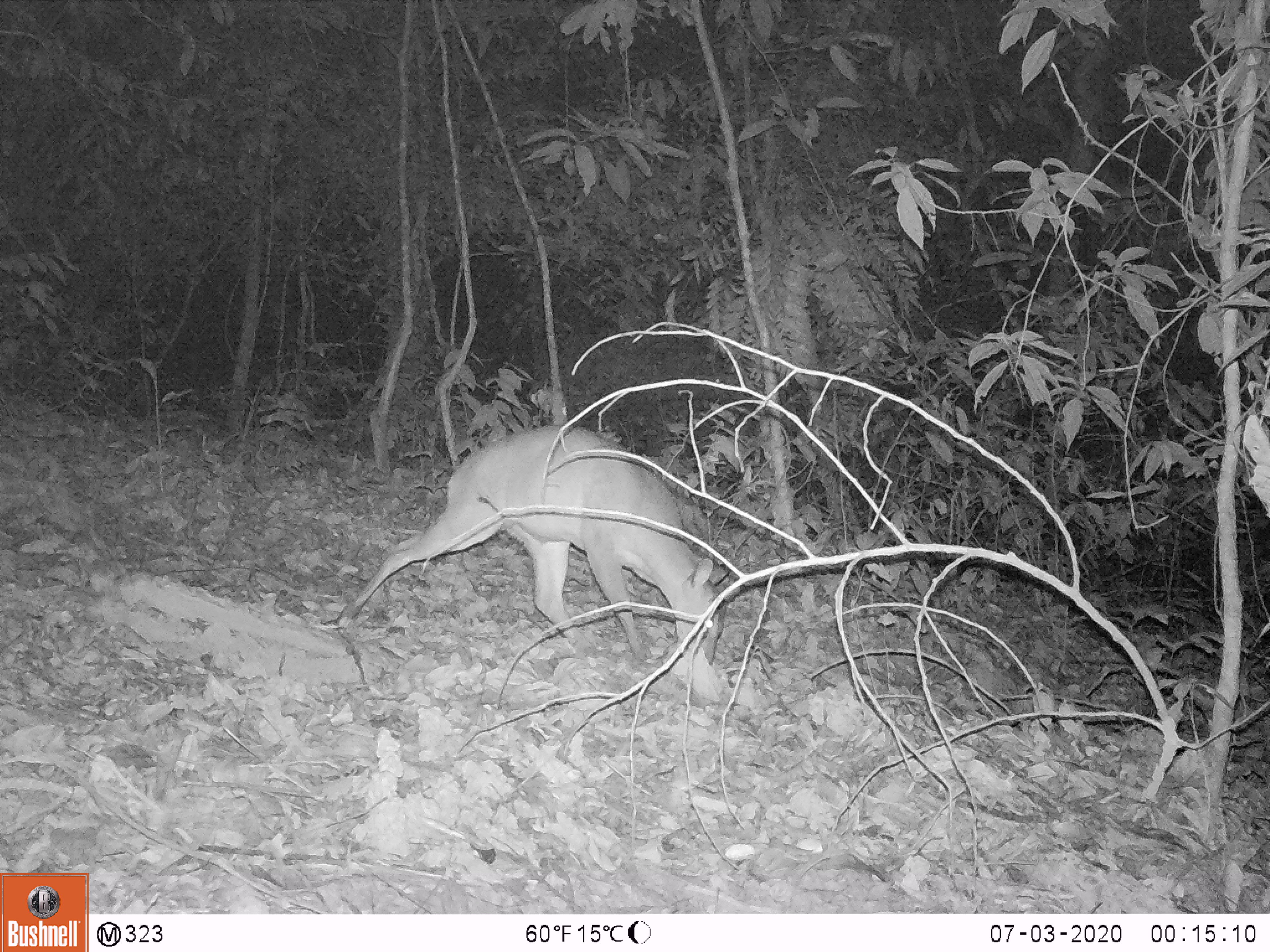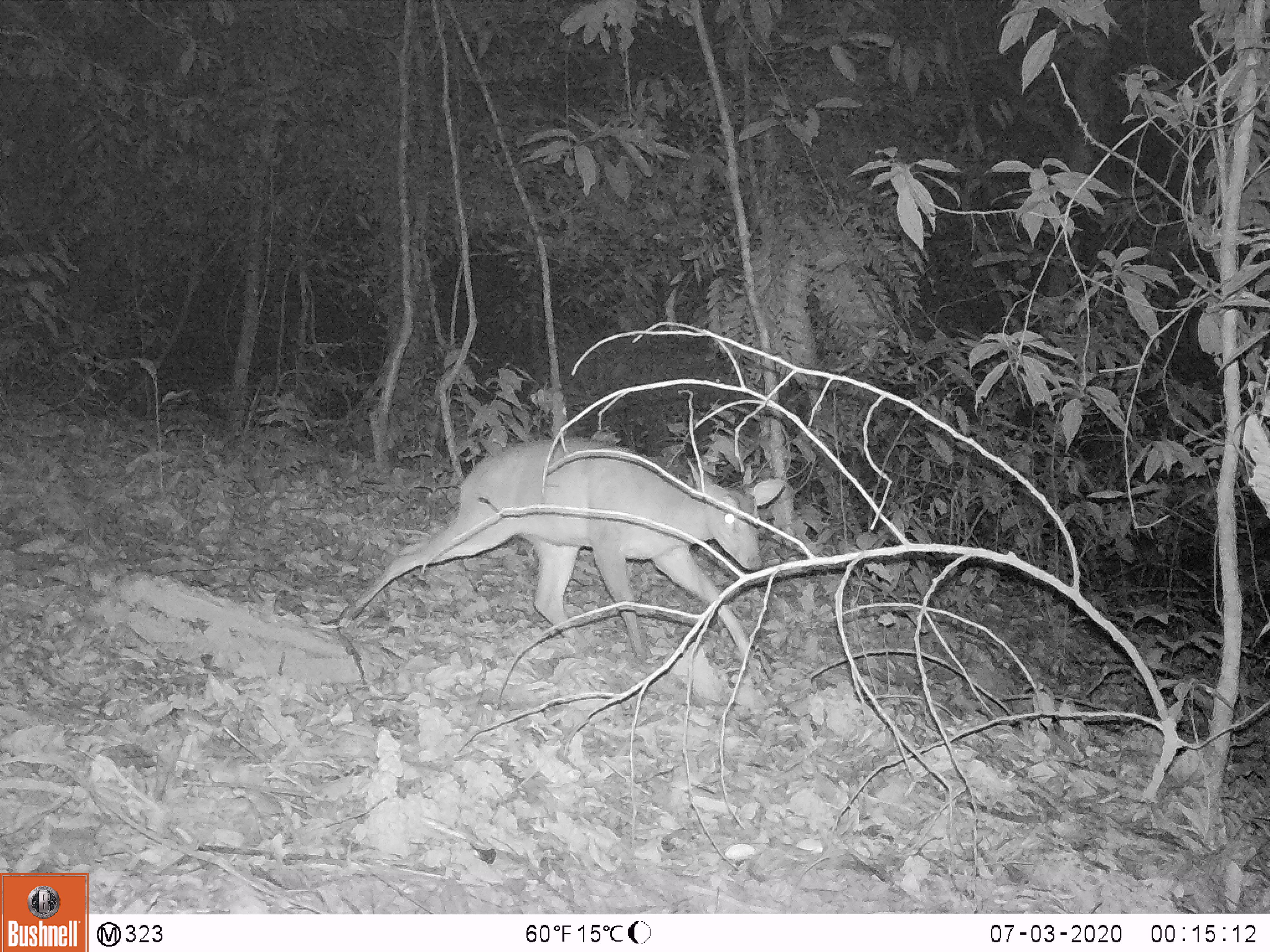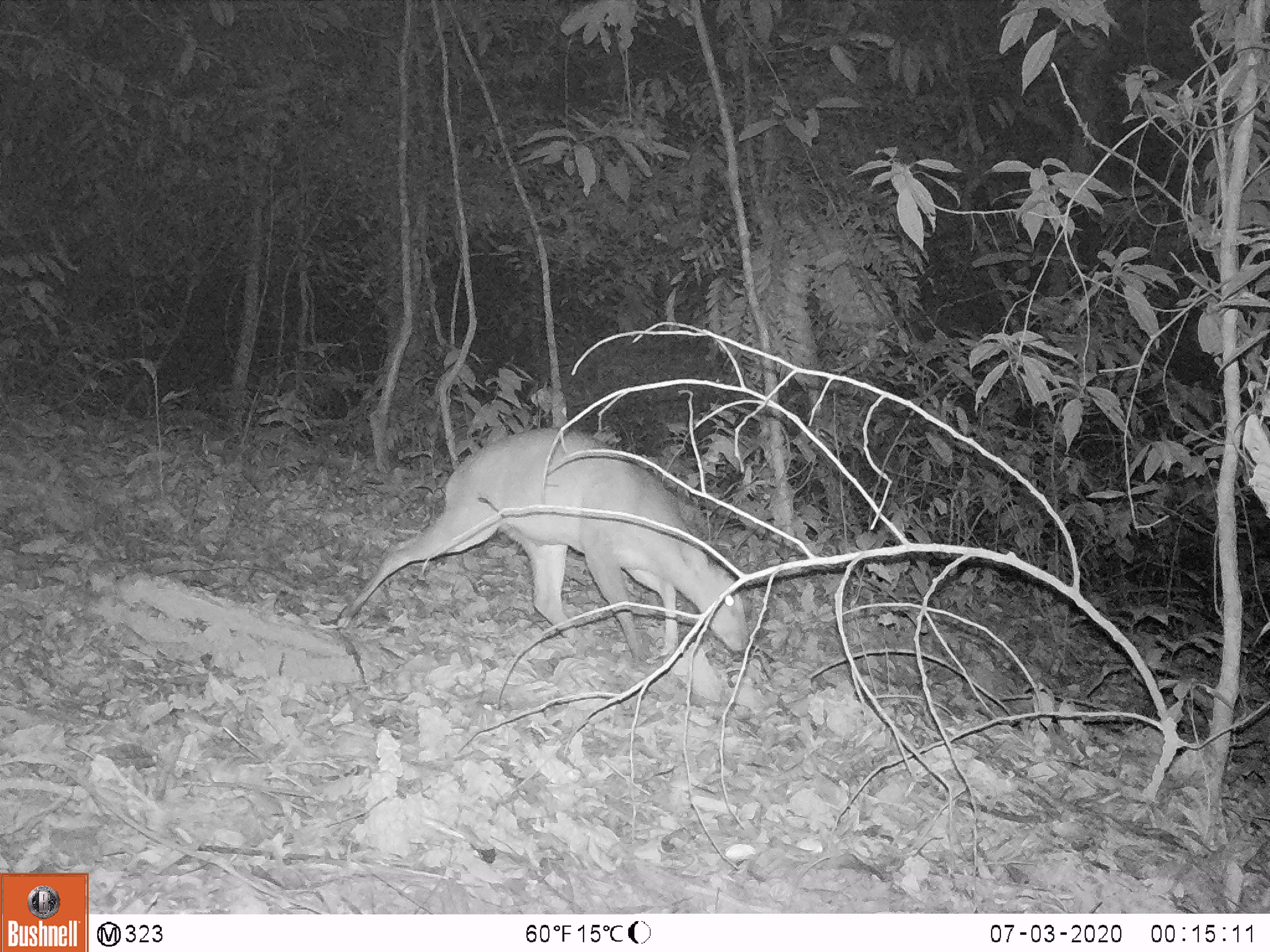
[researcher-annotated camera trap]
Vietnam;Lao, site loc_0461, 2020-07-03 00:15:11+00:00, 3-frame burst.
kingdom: Animalia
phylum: Chordata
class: Mammalia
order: Artiodactyla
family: Cervidae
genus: Muntiacus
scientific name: Muntiacus vuquangensis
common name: large-antlered muntjac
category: large antlered muntjac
Large antlered muntjac (large-antlered muntjac) (Muntiacus vuquangensis). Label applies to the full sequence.